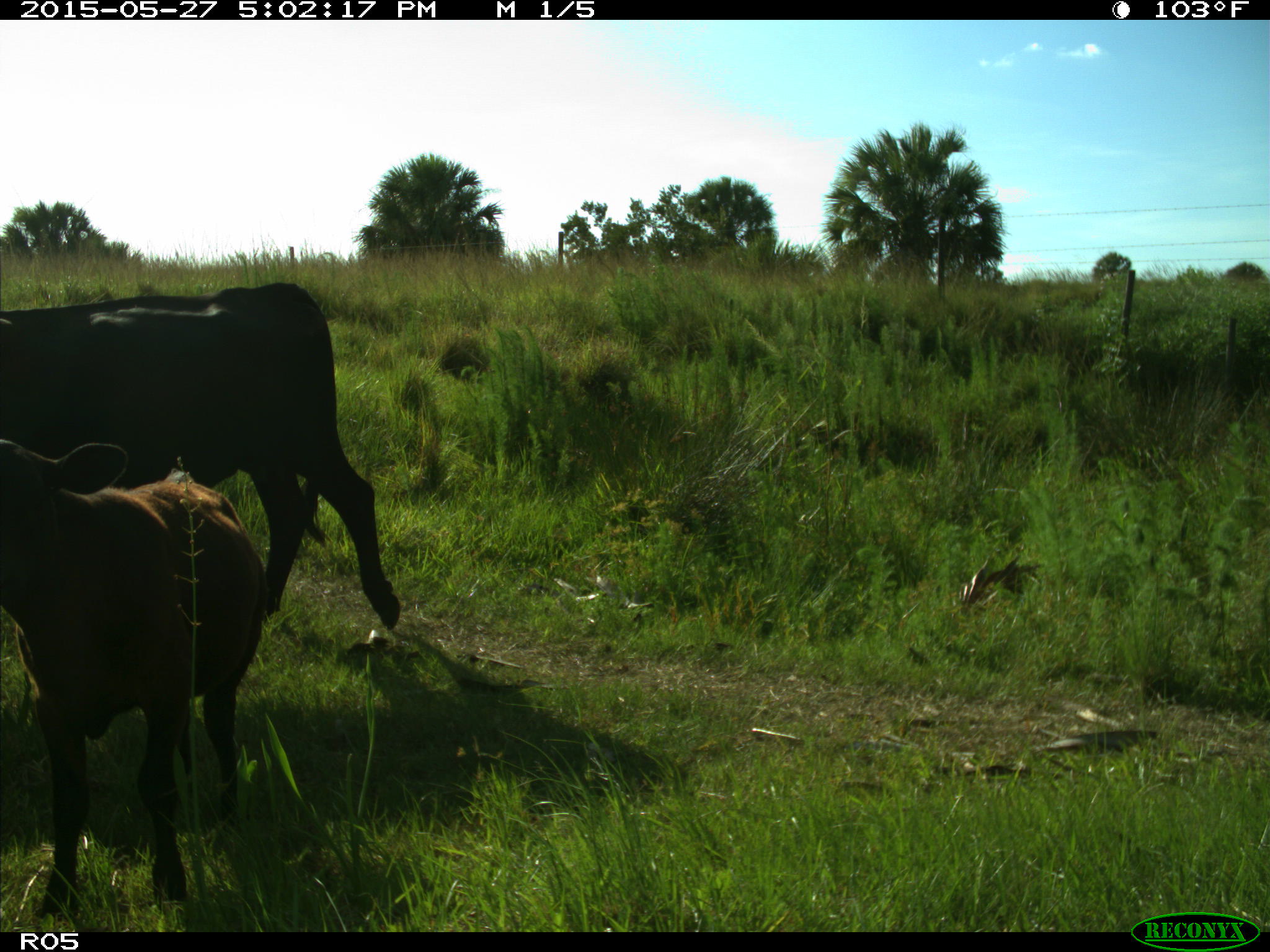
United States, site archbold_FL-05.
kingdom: Animalia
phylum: Chordata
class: Mammalia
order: Artiodactyla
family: Bovidae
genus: Bos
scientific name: Bos taurus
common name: domestic cow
Bos taurus (domestic cow).